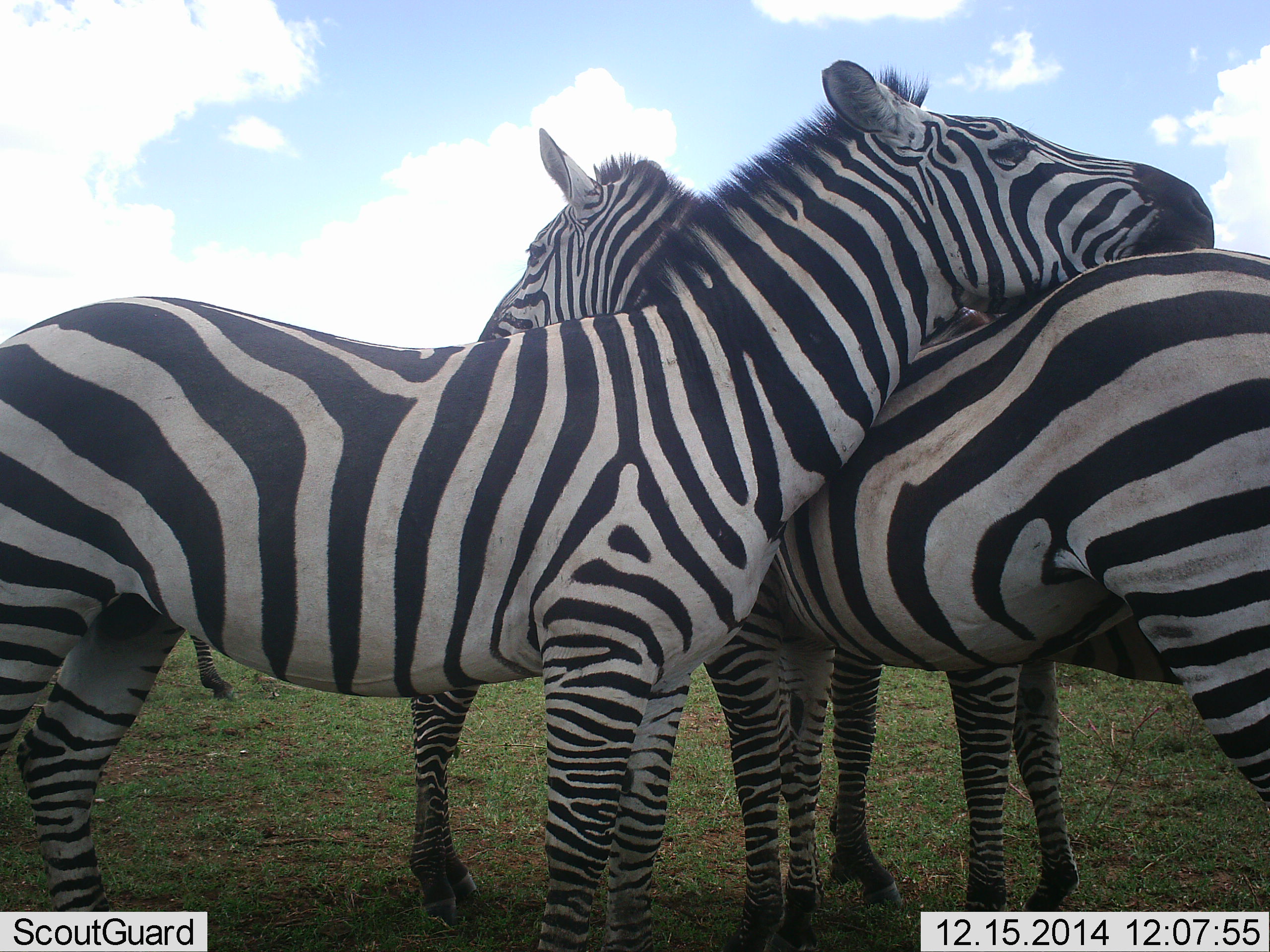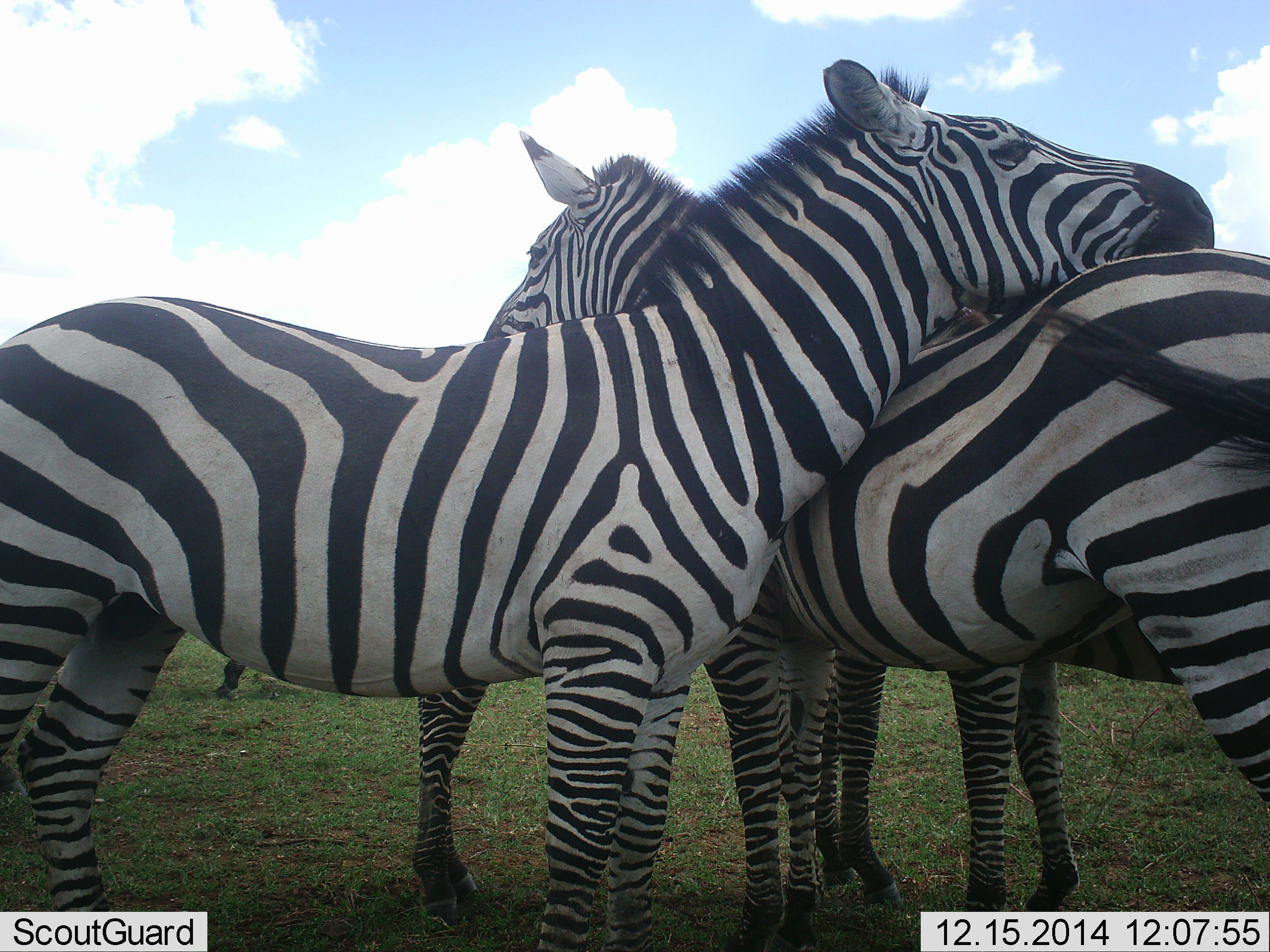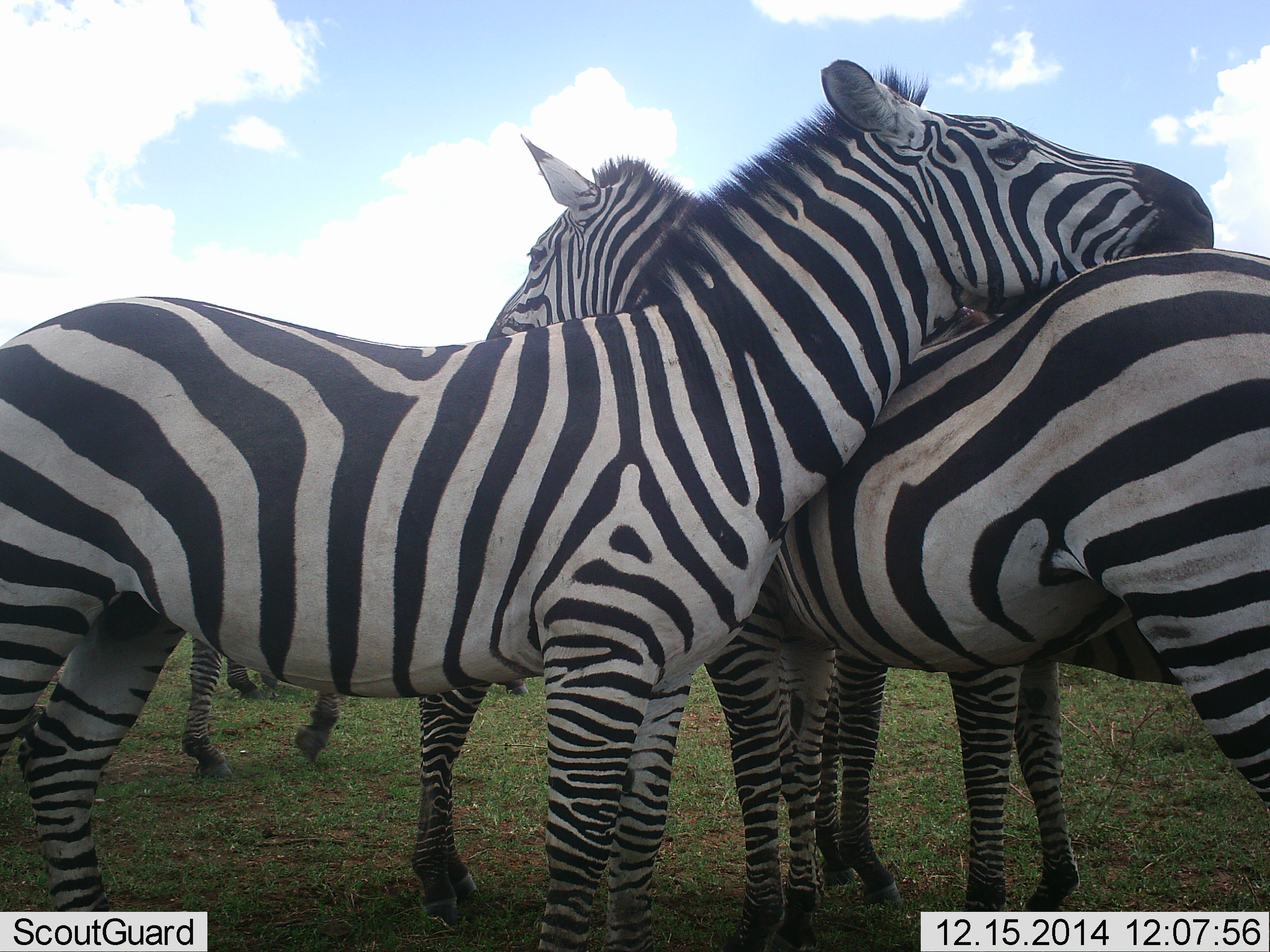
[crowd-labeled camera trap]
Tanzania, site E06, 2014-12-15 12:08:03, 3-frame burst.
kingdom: Animalia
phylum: Chordata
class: Mammalia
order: Perissodactyla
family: Equidae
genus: Equus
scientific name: Equus quagga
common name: plains zebra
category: zebra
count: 5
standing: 80%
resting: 10%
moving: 30%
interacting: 70%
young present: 0%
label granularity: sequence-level